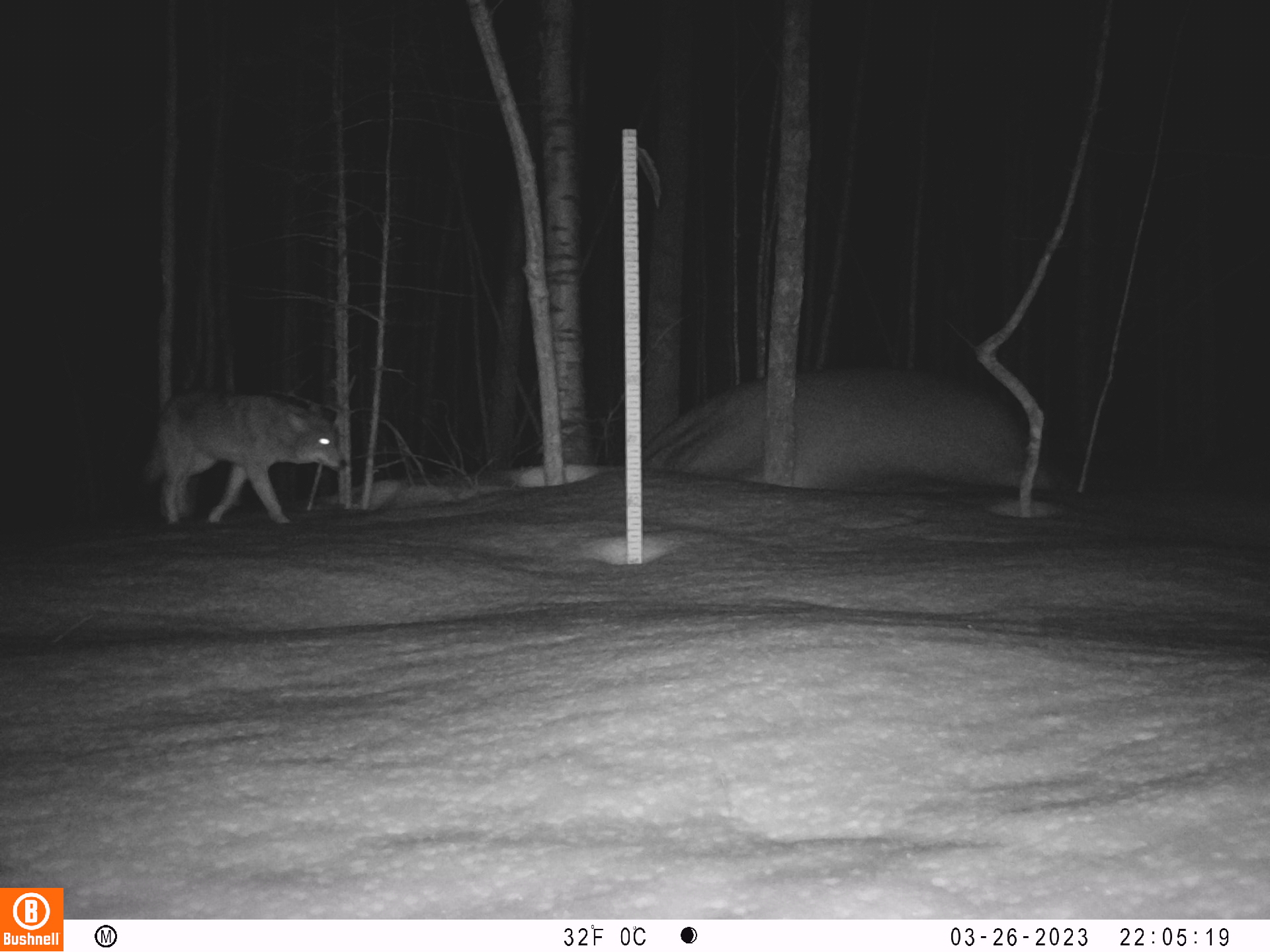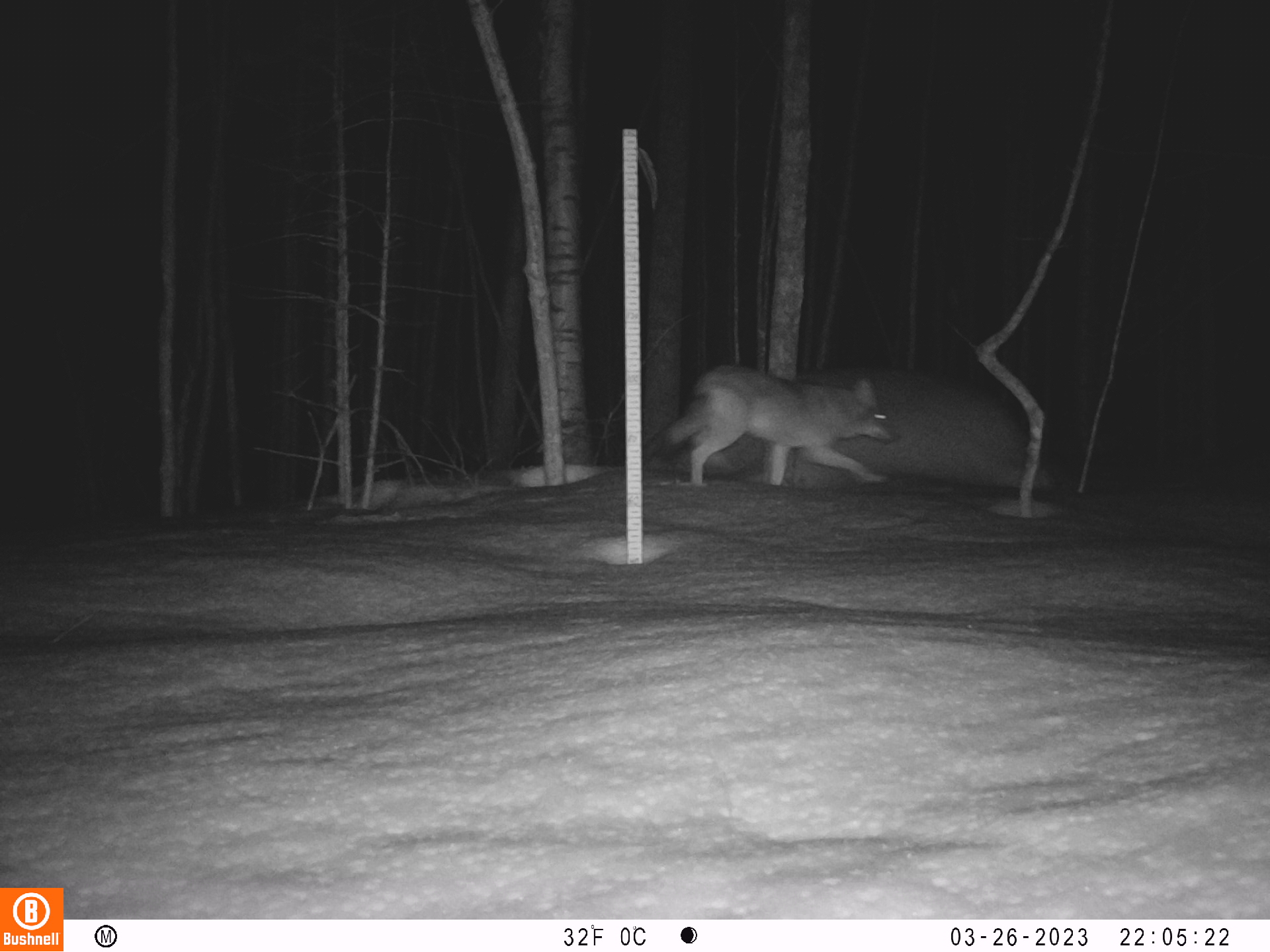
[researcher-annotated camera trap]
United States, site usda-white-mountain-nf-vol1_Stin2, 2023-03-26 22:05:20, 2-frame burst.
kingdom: Animalia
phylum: Chordata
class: Mammalia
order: Carnivora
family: Canidae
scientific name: Canidae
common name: canid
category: canid sp.